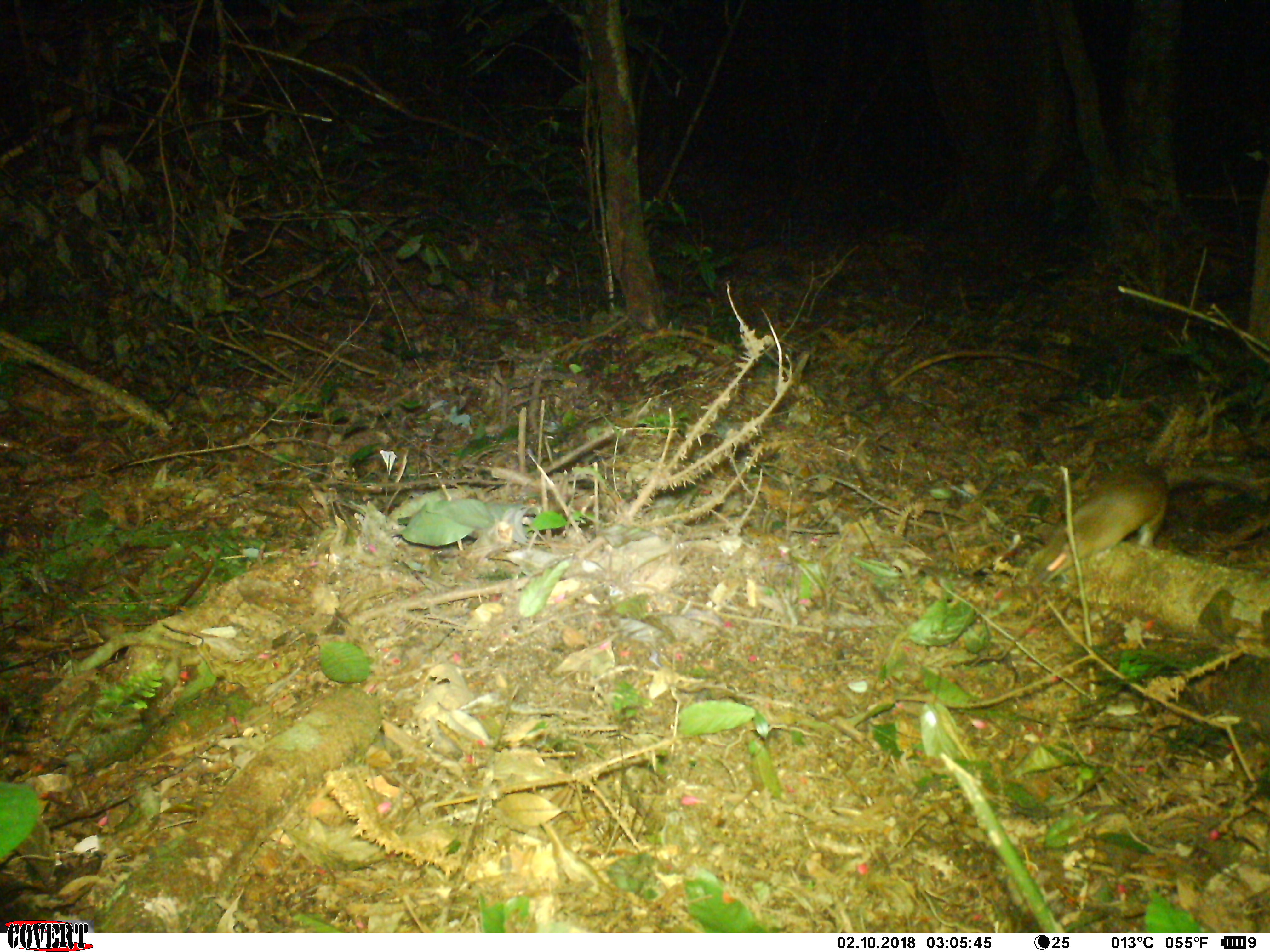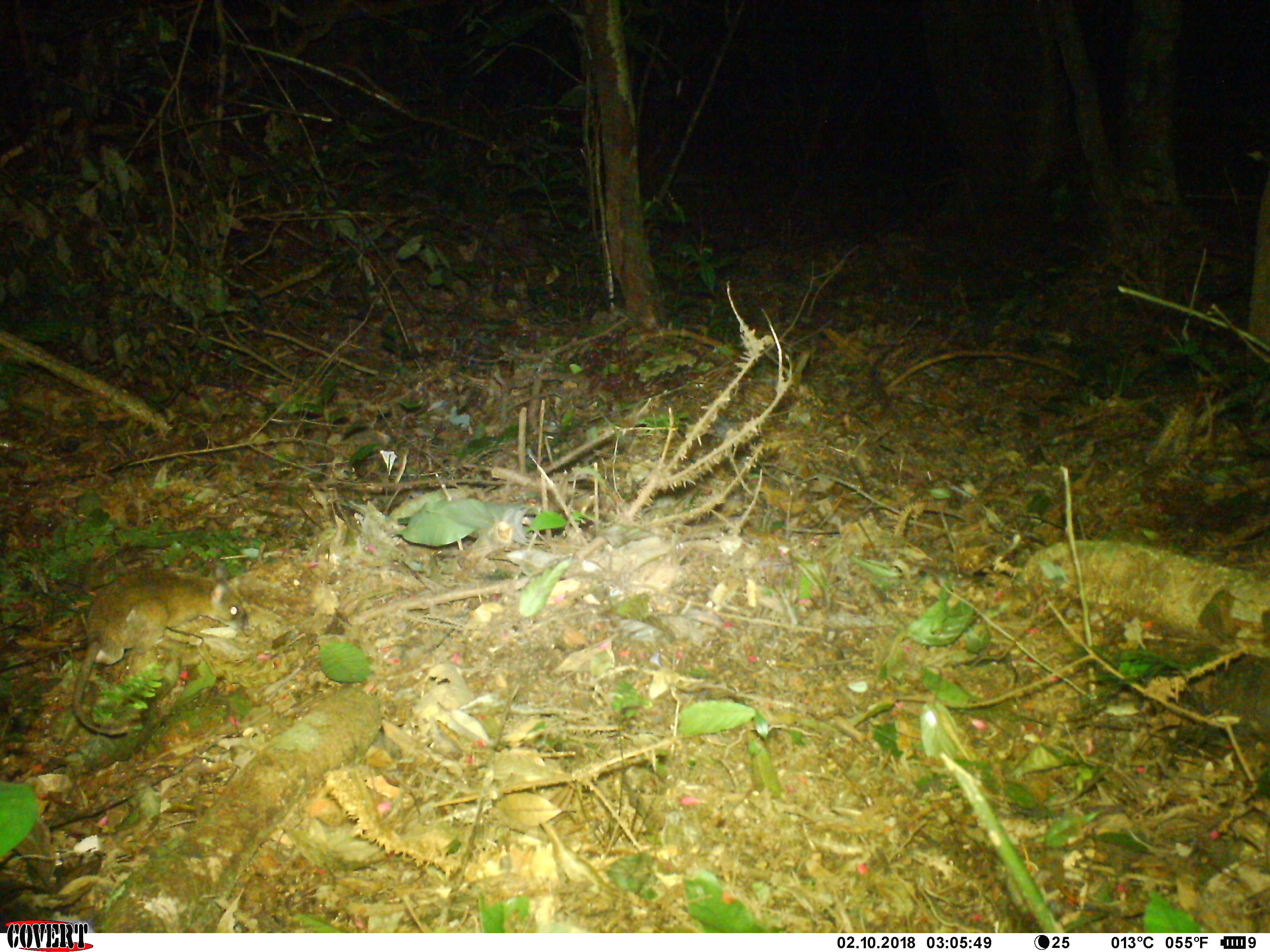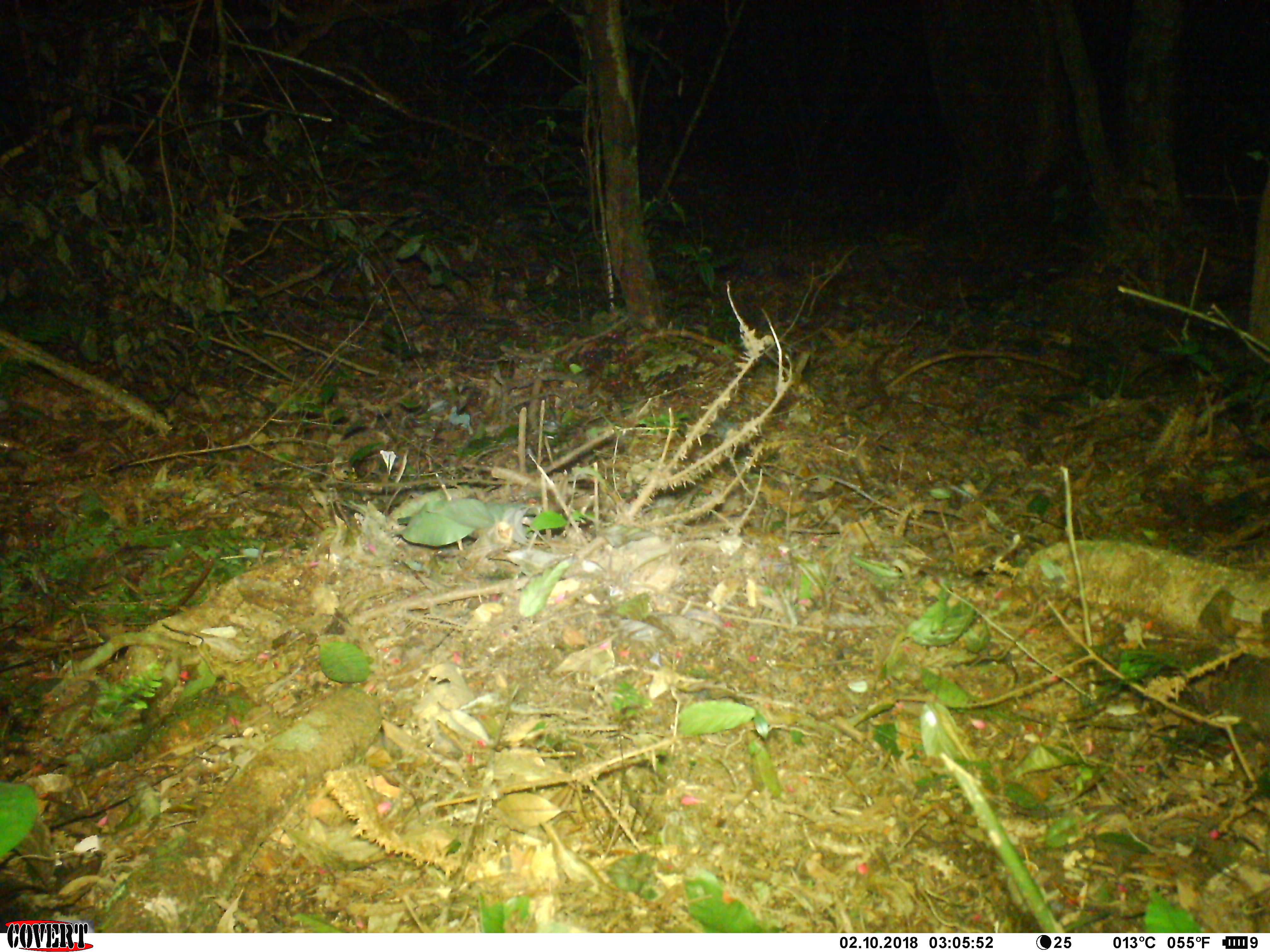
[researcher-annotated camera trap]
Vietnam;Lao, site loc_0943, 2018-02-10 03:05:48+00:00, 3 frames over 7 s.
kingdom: Animalia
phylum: Chordata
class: Mammalia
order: Rodentia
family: Muridae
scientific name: Muridae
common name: old-world mice and rats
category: unidentified murid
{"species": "unidentified murid (old-world mice and rats) (Muridae)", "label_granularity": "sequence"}